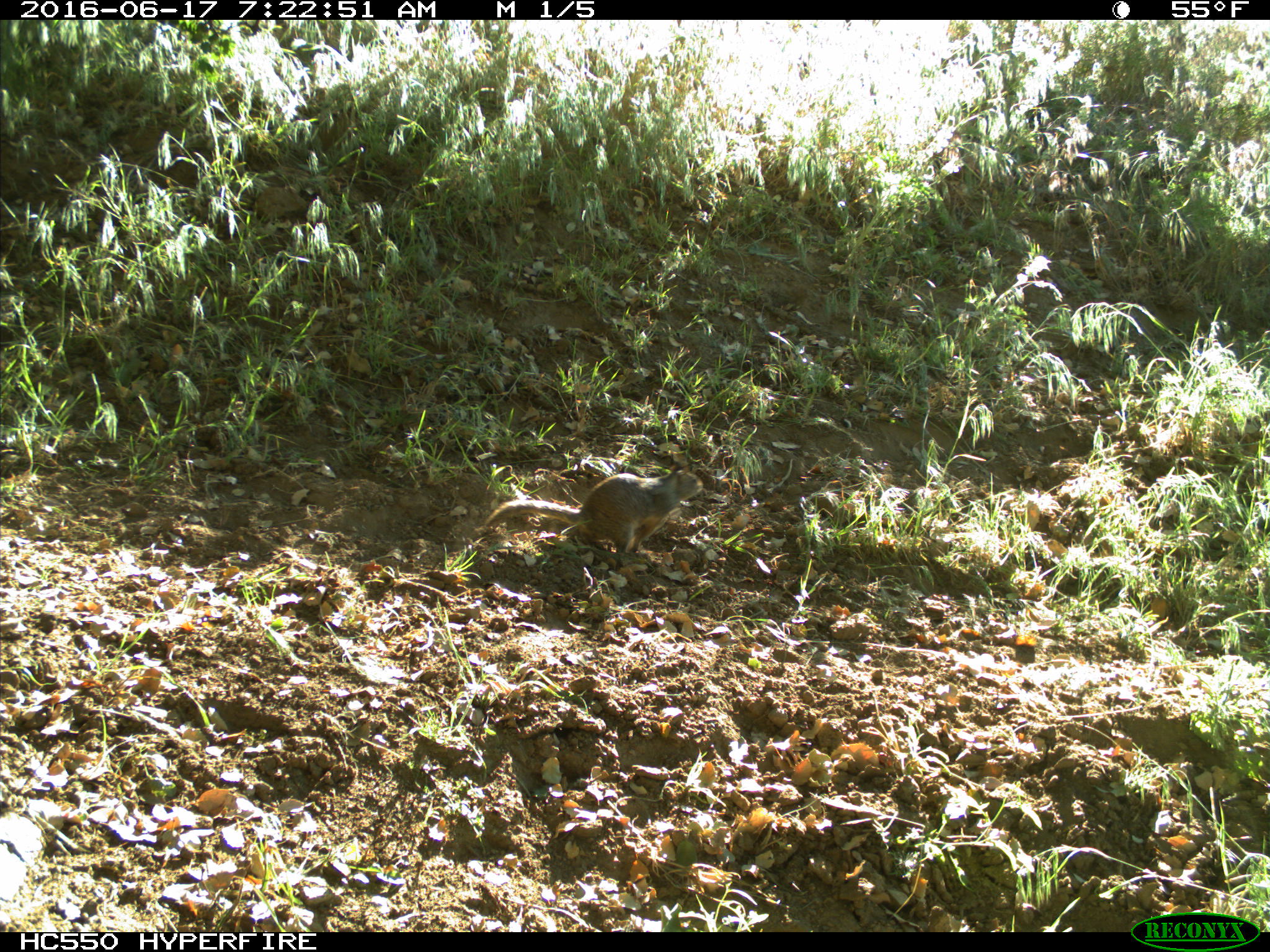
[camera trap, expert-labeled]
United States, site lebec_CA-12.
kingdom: Animalia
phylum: Chordata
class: Mammalia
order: Rodentia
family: Sciuridae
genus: Otospermophilus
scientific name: Otospermophilus beecheyi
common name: california ground squirrel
Otospermophilus beecheyi (california ground squirrel).